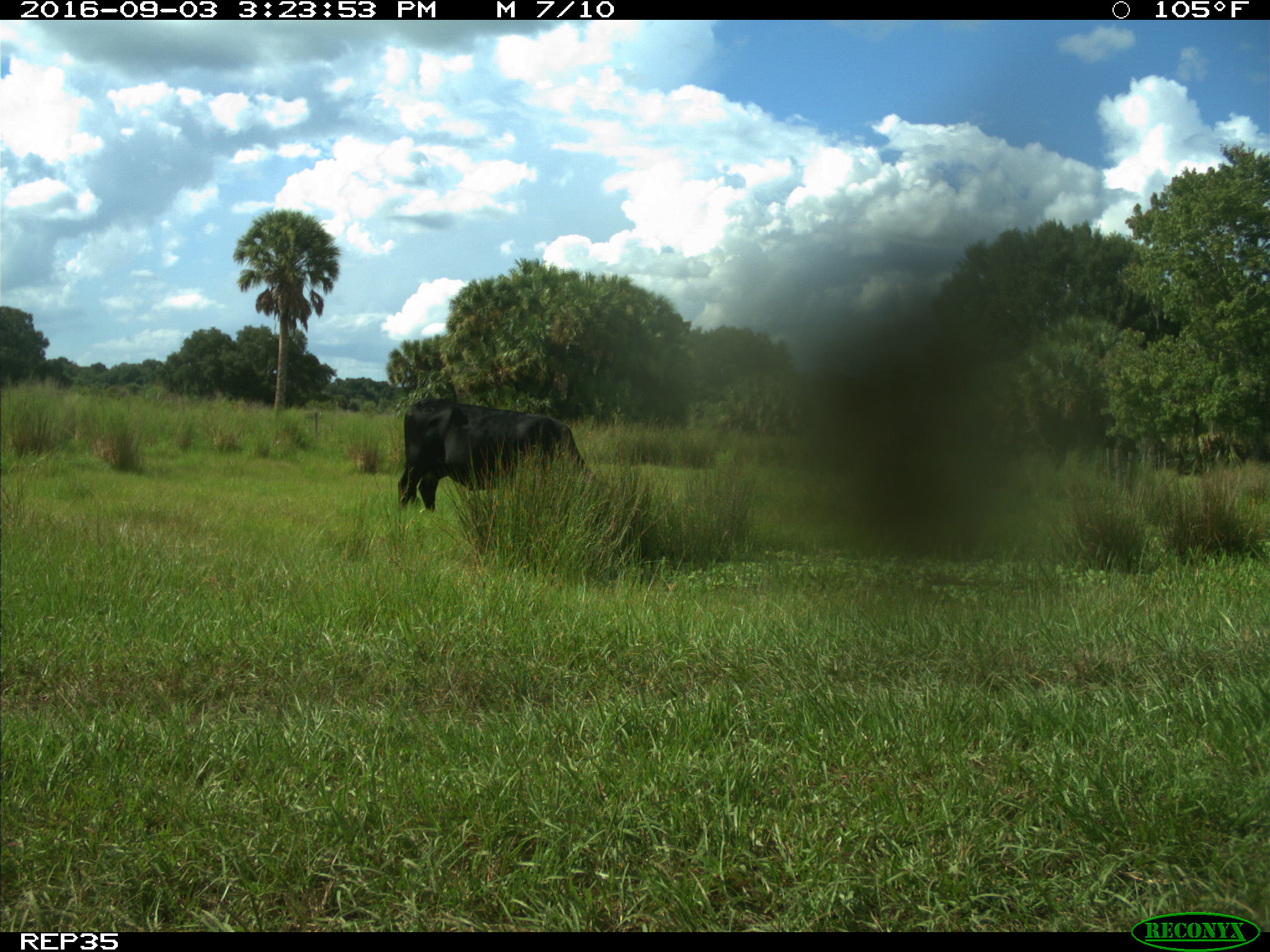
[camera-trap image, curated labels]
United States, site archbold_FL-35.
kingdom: Animalia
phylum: Chordata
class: Mammalia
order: Artiodactyla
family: Bovidae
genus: Bos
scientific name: Bos taurus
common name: domestic cow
Bos taurus (domestic cow).